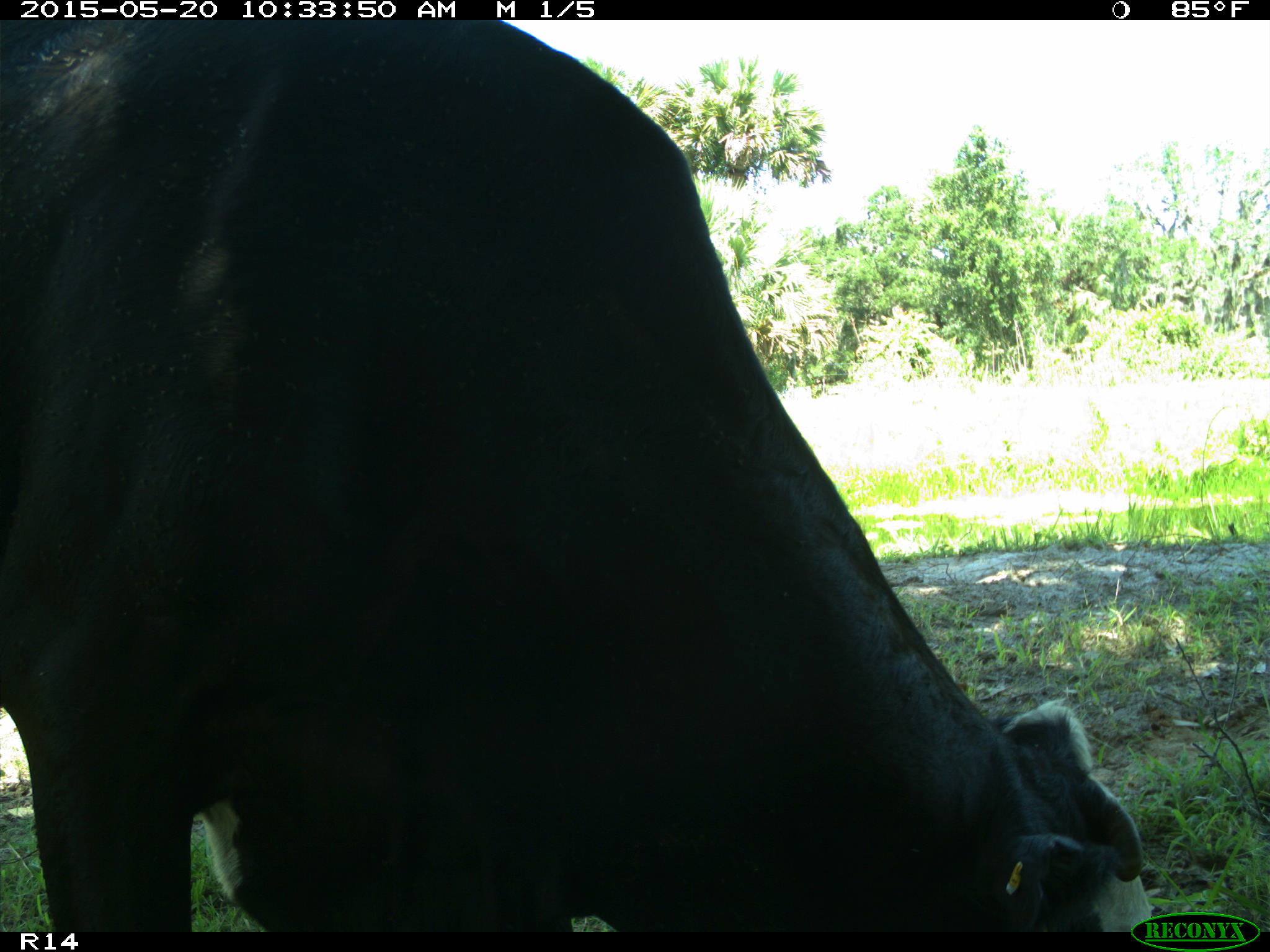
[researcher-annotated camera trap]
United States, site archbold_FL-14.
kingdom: Animalia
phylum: Chordata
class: Mammalia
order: Artiodactyla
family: Bovidae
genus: Bos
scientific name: Bos taurus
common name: domestic cow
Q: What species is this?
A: Bos taurus (domestic cow).